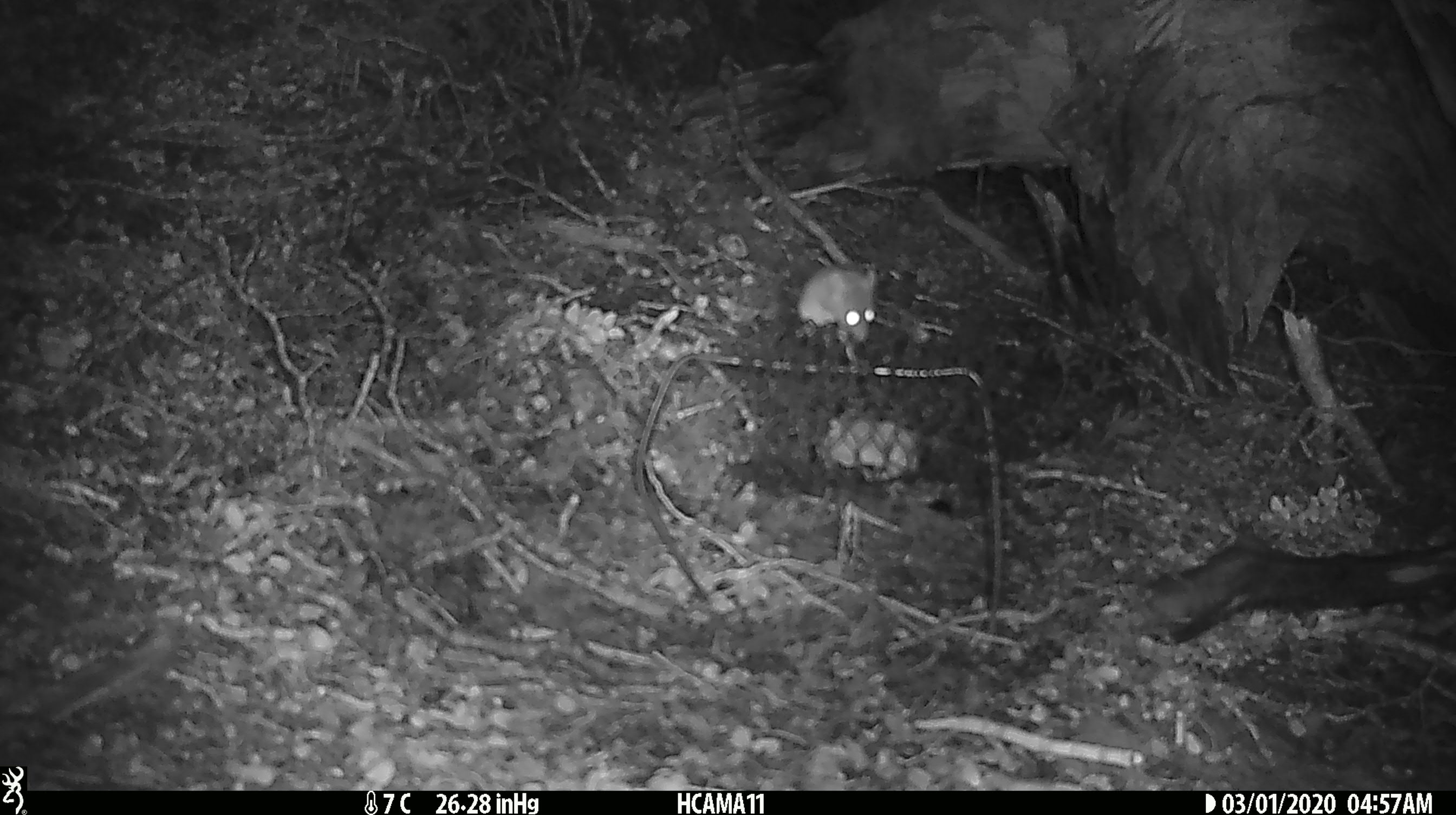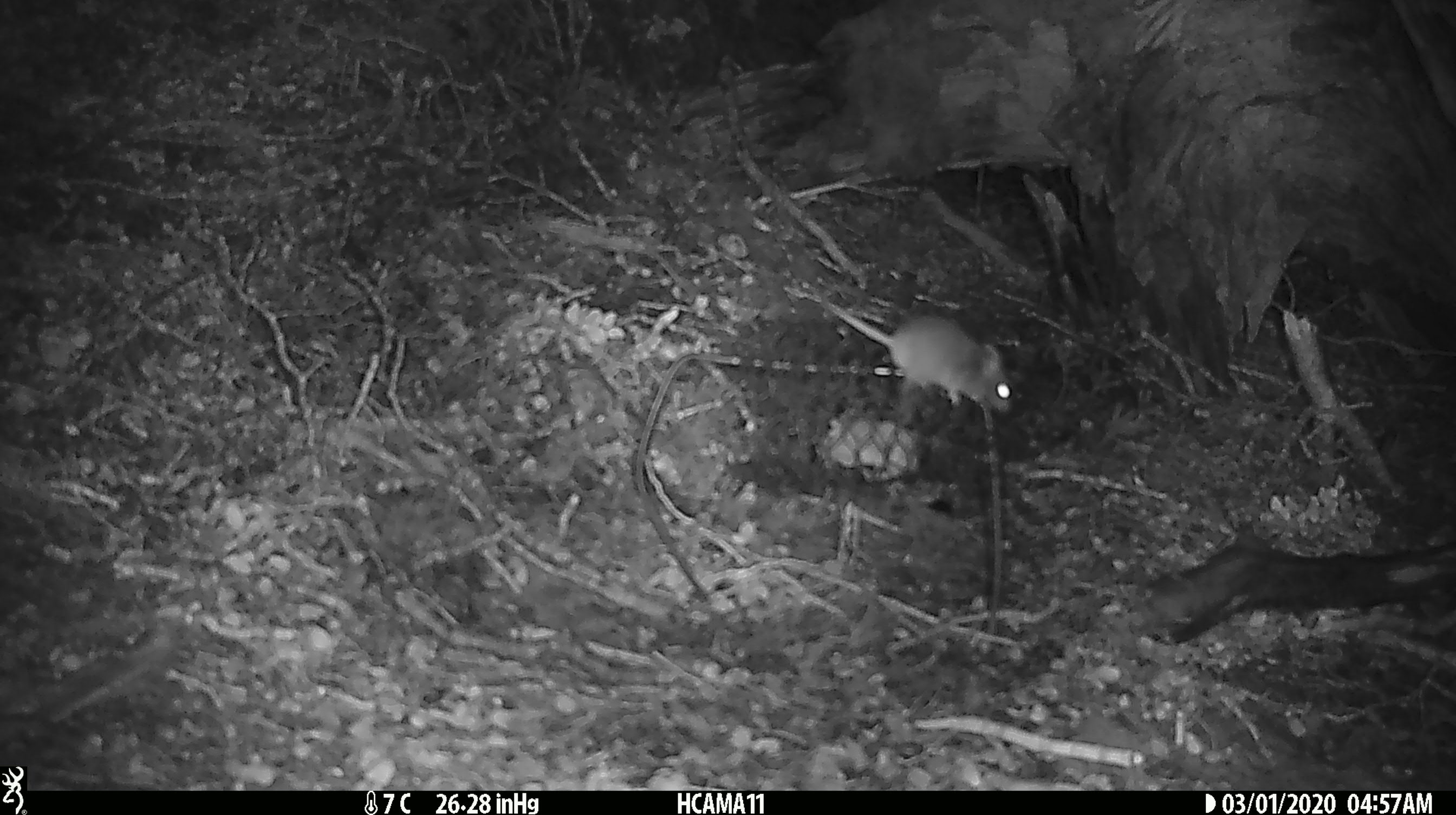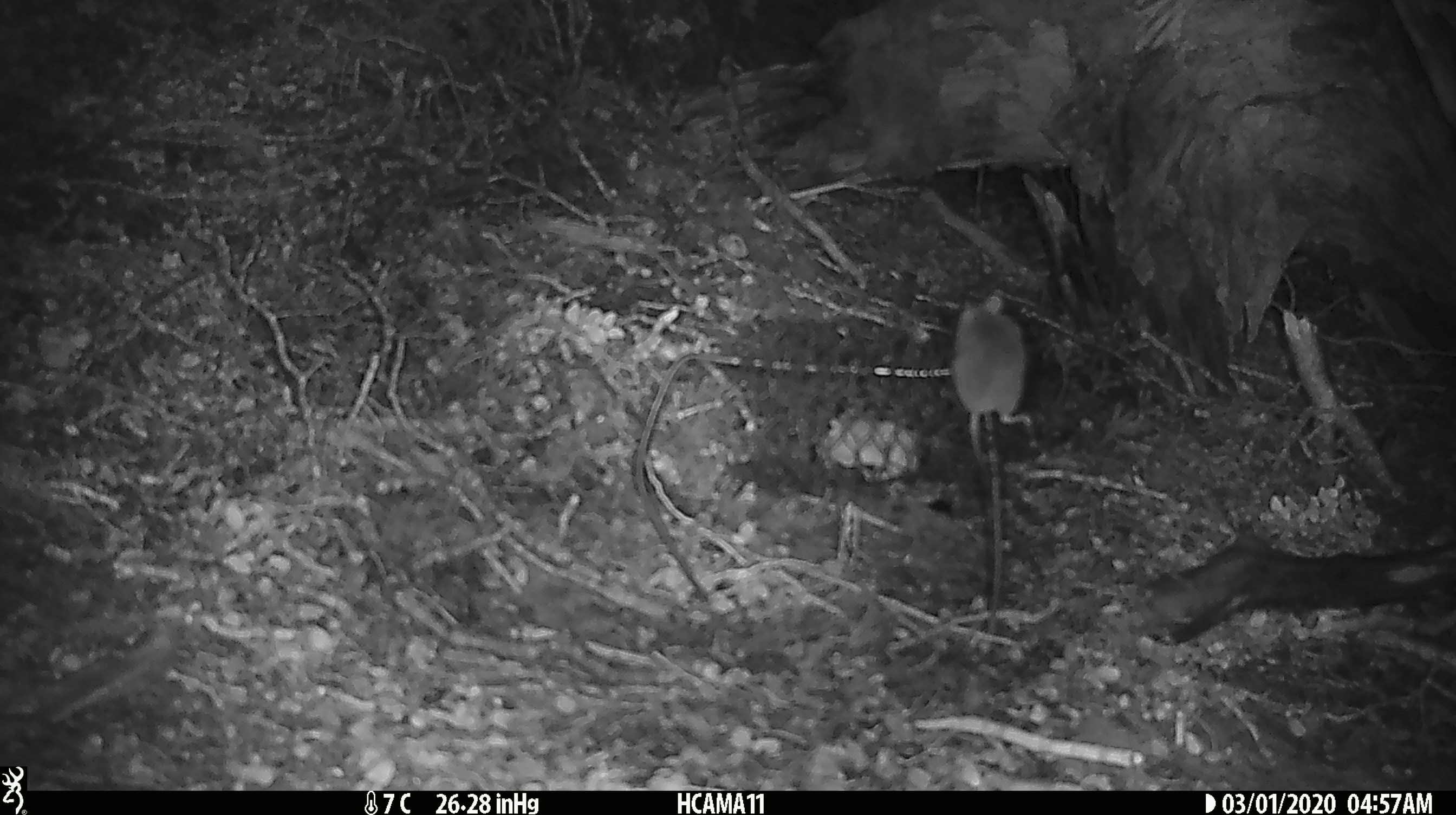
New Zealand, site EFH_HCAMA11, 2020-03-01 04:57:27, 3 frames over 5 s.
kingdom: Animalia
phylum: Chordata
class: Mammalia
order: Rodentia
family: Muridae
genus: Mus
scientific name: Mus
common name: mouse